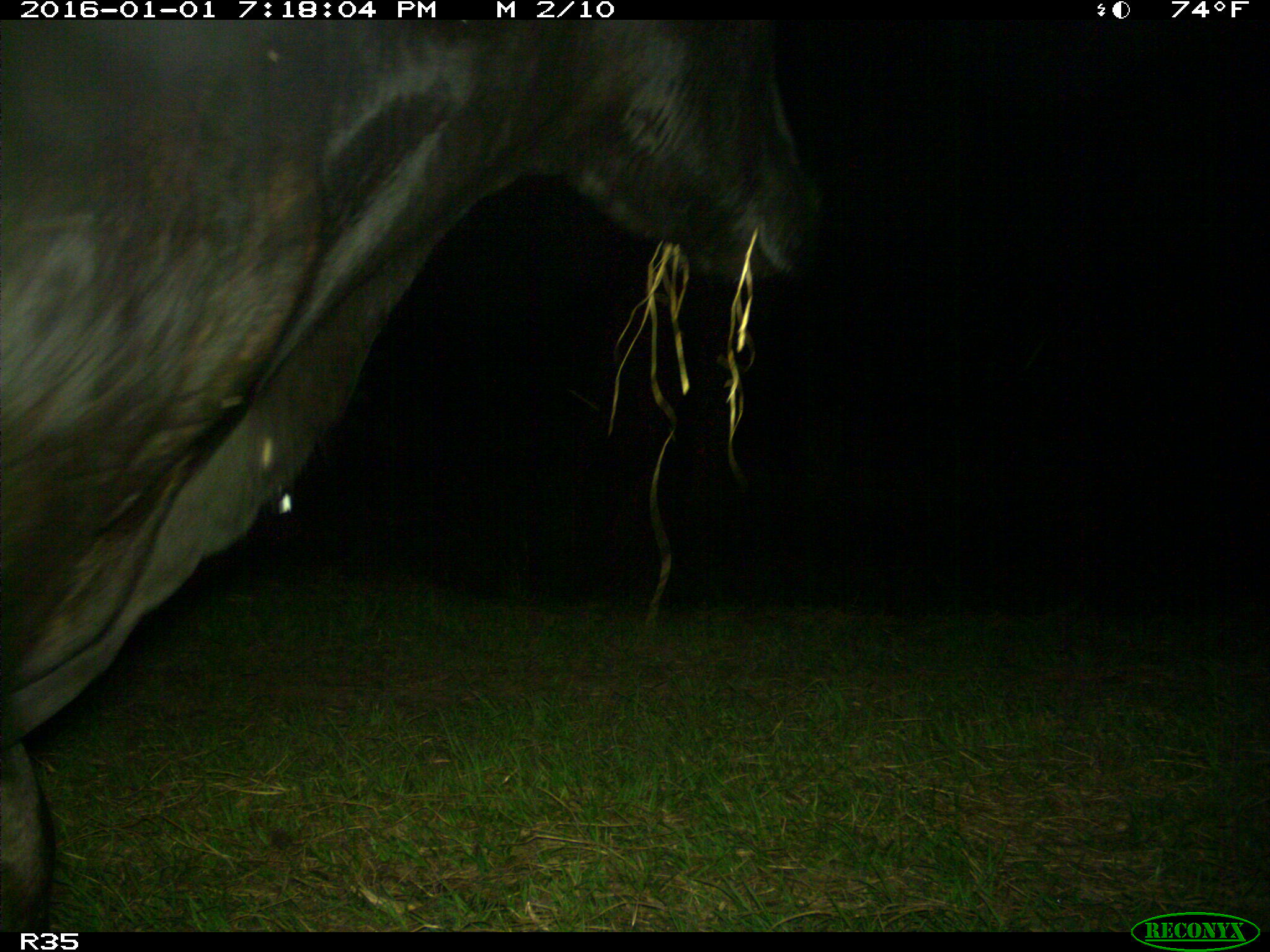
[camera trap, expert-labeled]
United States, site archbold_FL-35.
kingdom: Animalia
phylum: Chordata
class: Mammalia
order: Artiodactyla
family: Bovidae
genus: Bos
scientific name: Bos taurus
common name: domestic cow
Bos taurus (domestic cow).